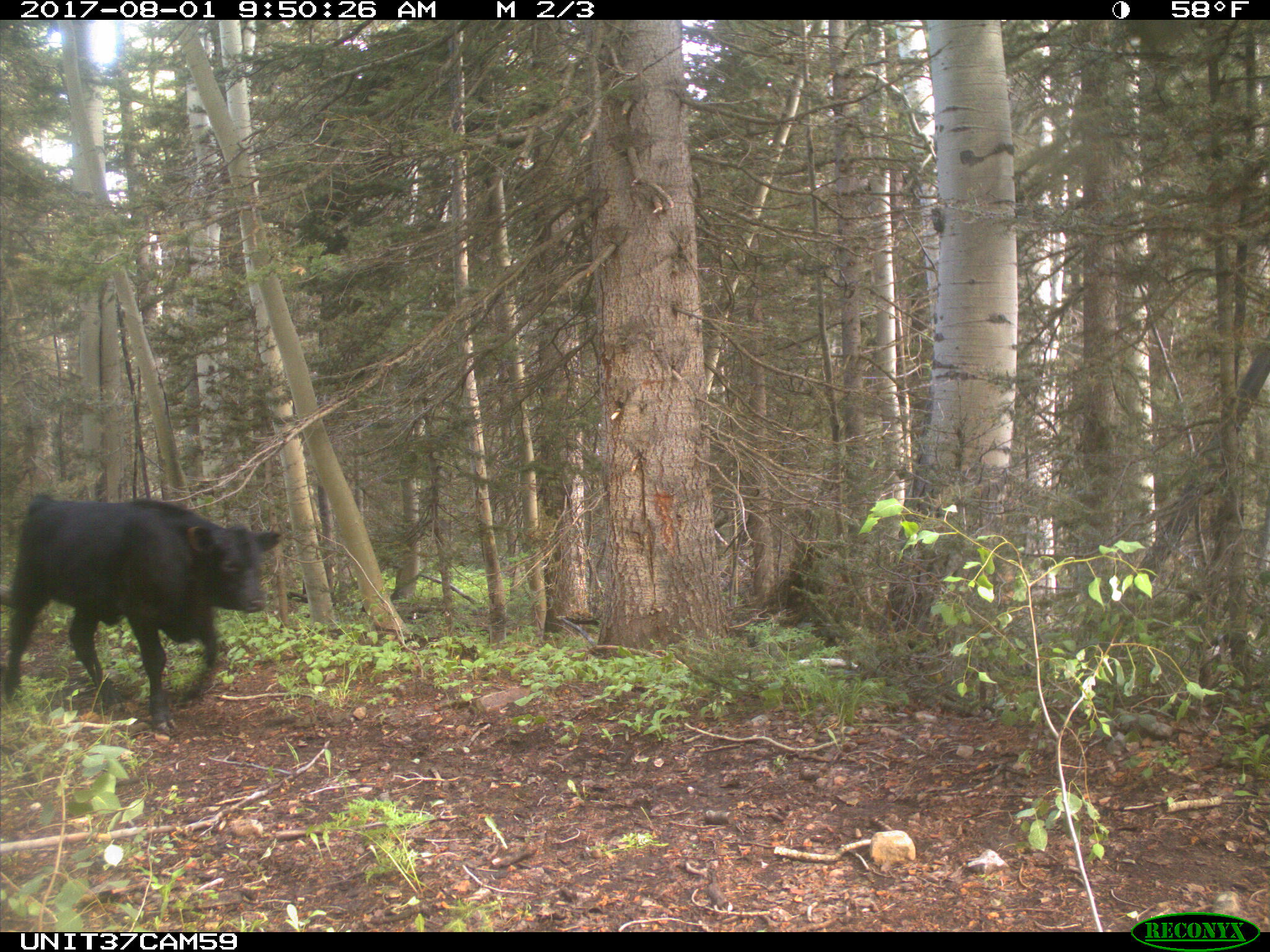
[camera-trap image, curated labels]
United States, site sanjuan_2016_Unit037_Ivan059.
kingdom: Animalia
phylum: Chordata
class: Mammalia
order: Artiodactyla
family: Bovidae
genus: Bos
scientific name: Bos taurus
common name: domestic cow